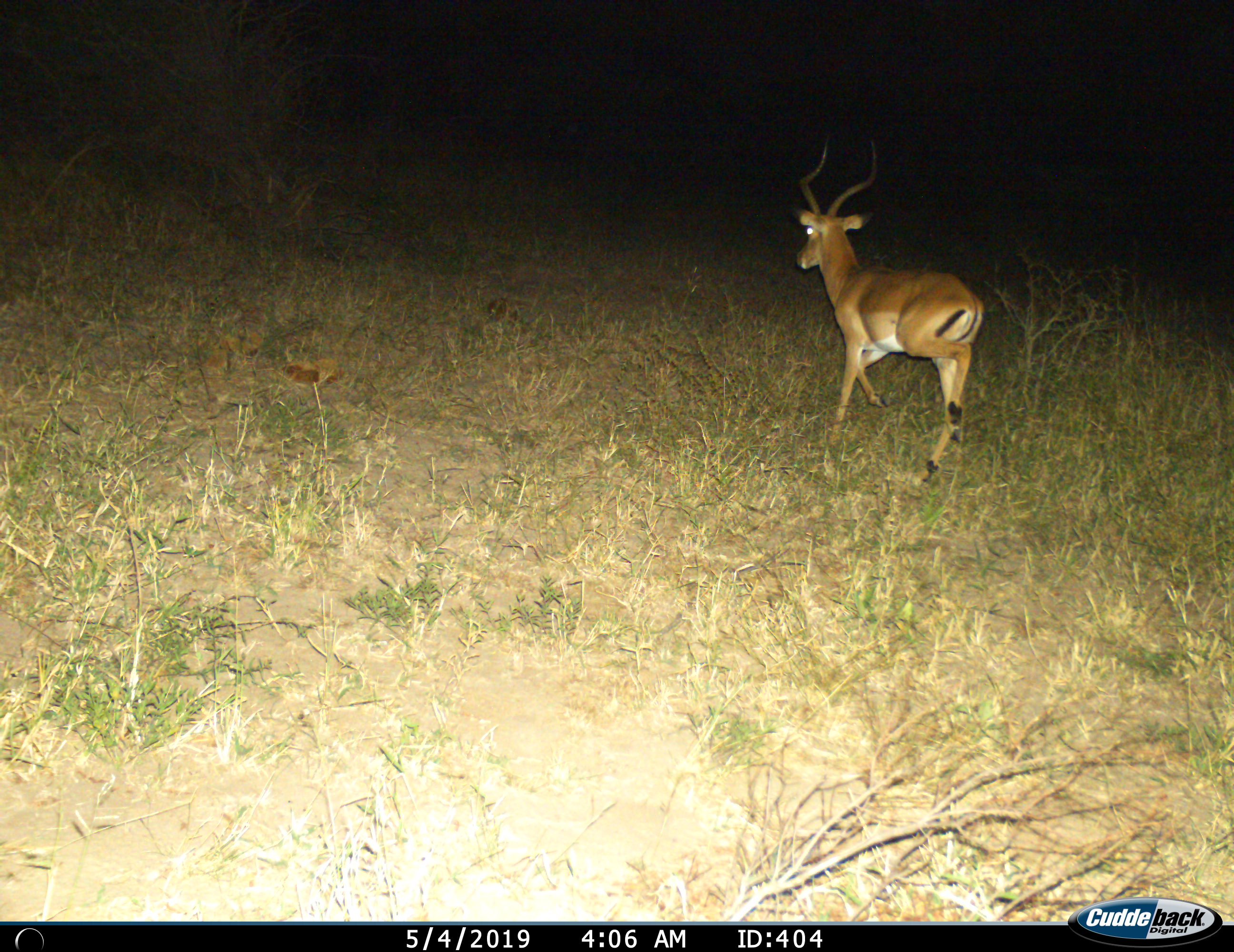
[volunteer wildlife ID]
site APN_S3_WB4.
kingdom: Animalia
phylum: Chordata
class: Mammalia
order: Artiodactyla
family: Bovidae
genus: Aepyceros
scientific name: Aepyceros melampus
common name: impala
Impala (Aepyceros melampus), count 1. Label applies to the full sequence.